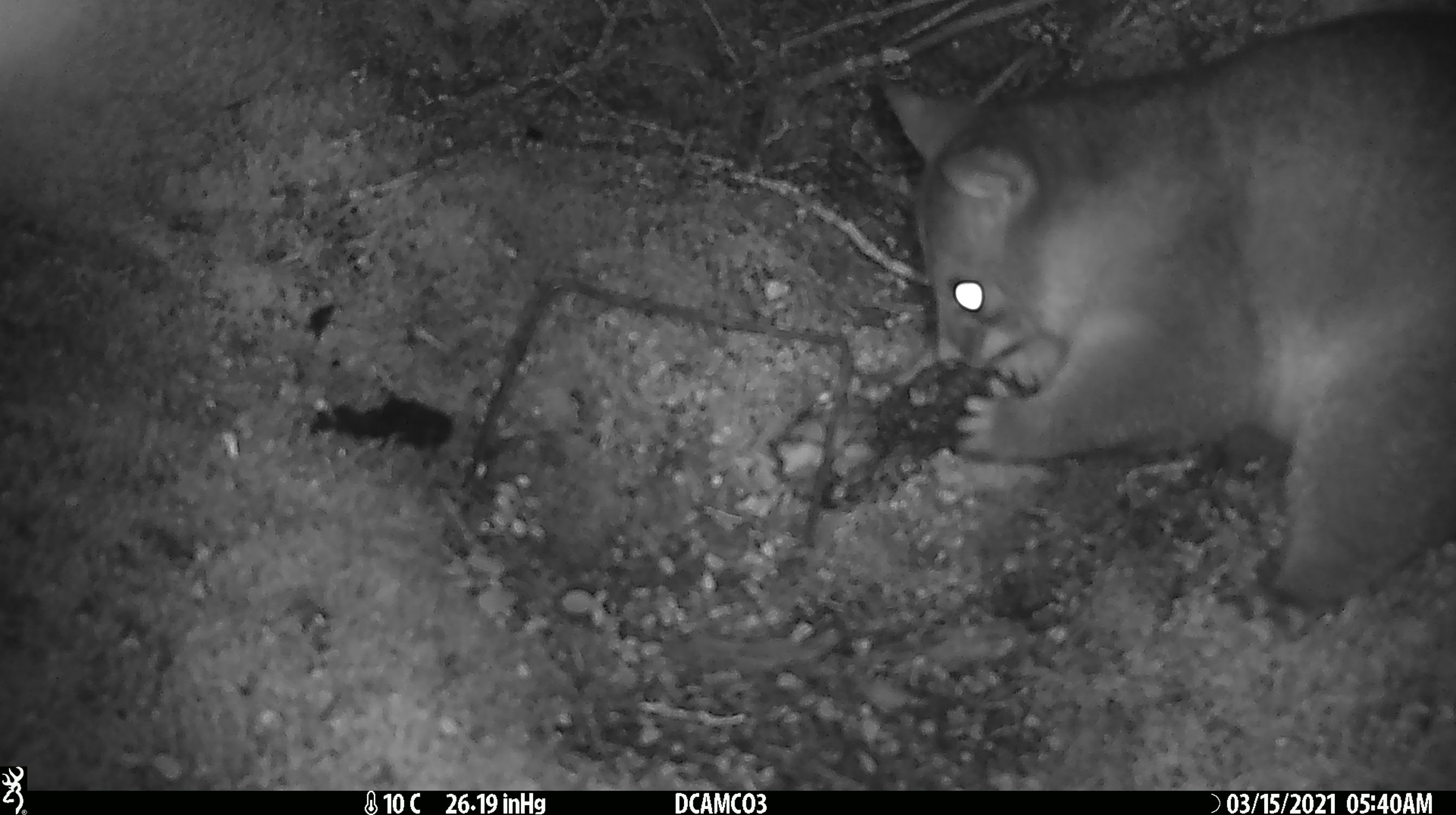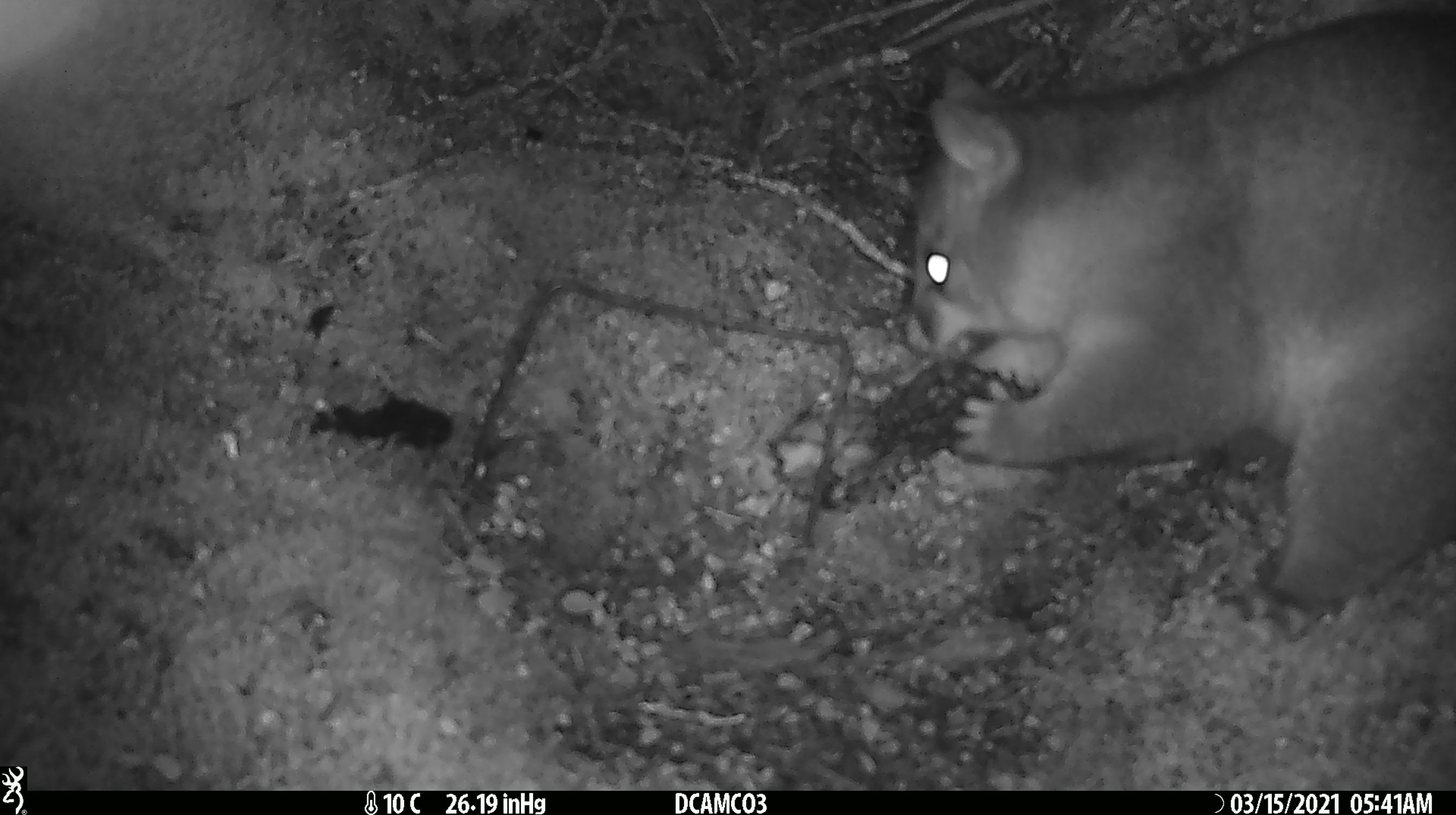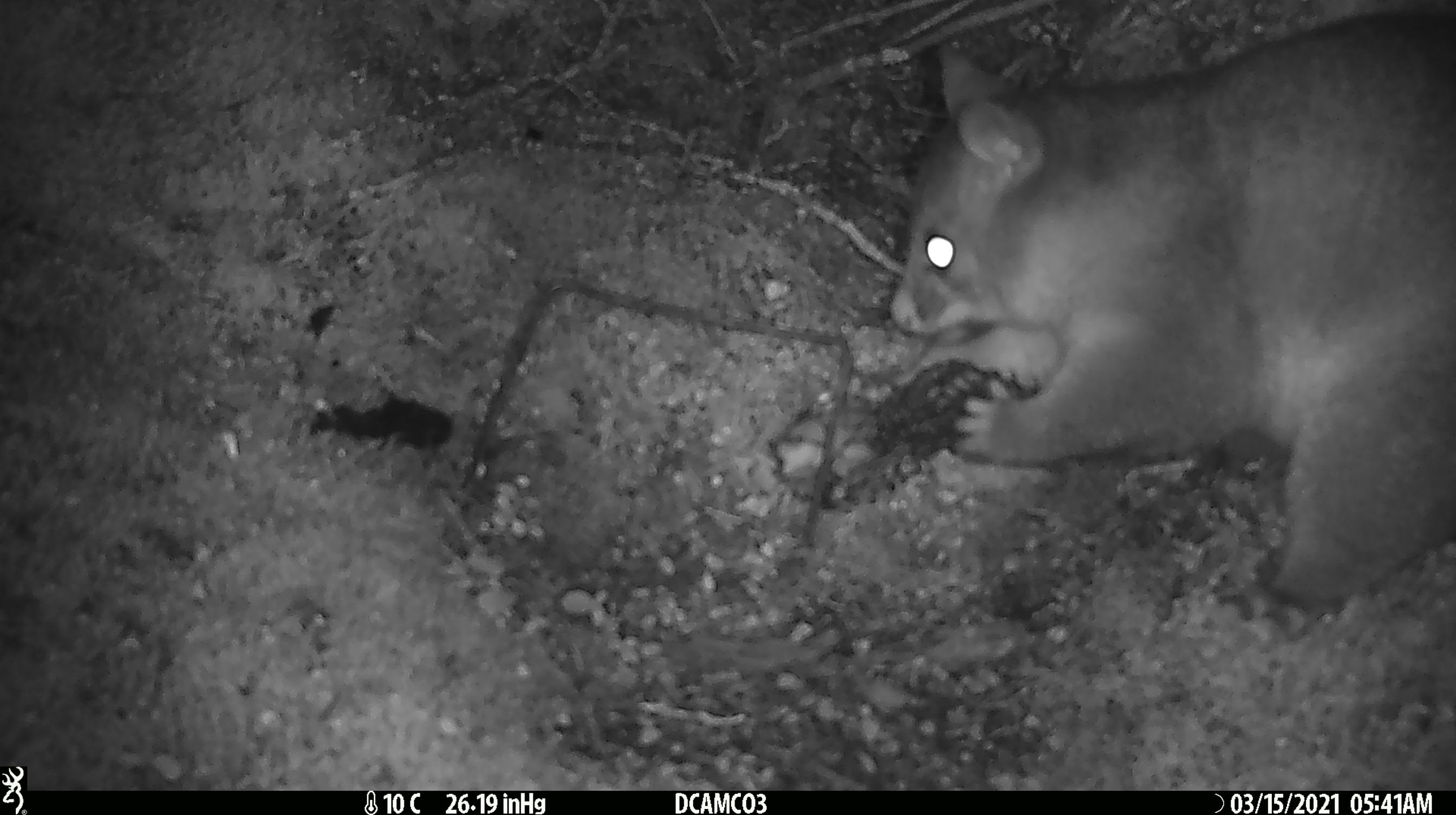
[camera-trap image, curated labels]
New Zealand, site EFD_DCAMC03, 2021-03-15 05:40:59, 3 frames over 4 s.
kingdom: Animalia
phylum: Chordata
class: Mammalia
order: Diprotodontia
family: Phalangeridae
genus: Trichosurus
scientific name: Trichosurus vulpecula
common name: common brushtail possum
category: possum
Possum (common brushtail possum) (Trichosurus vulpecula).